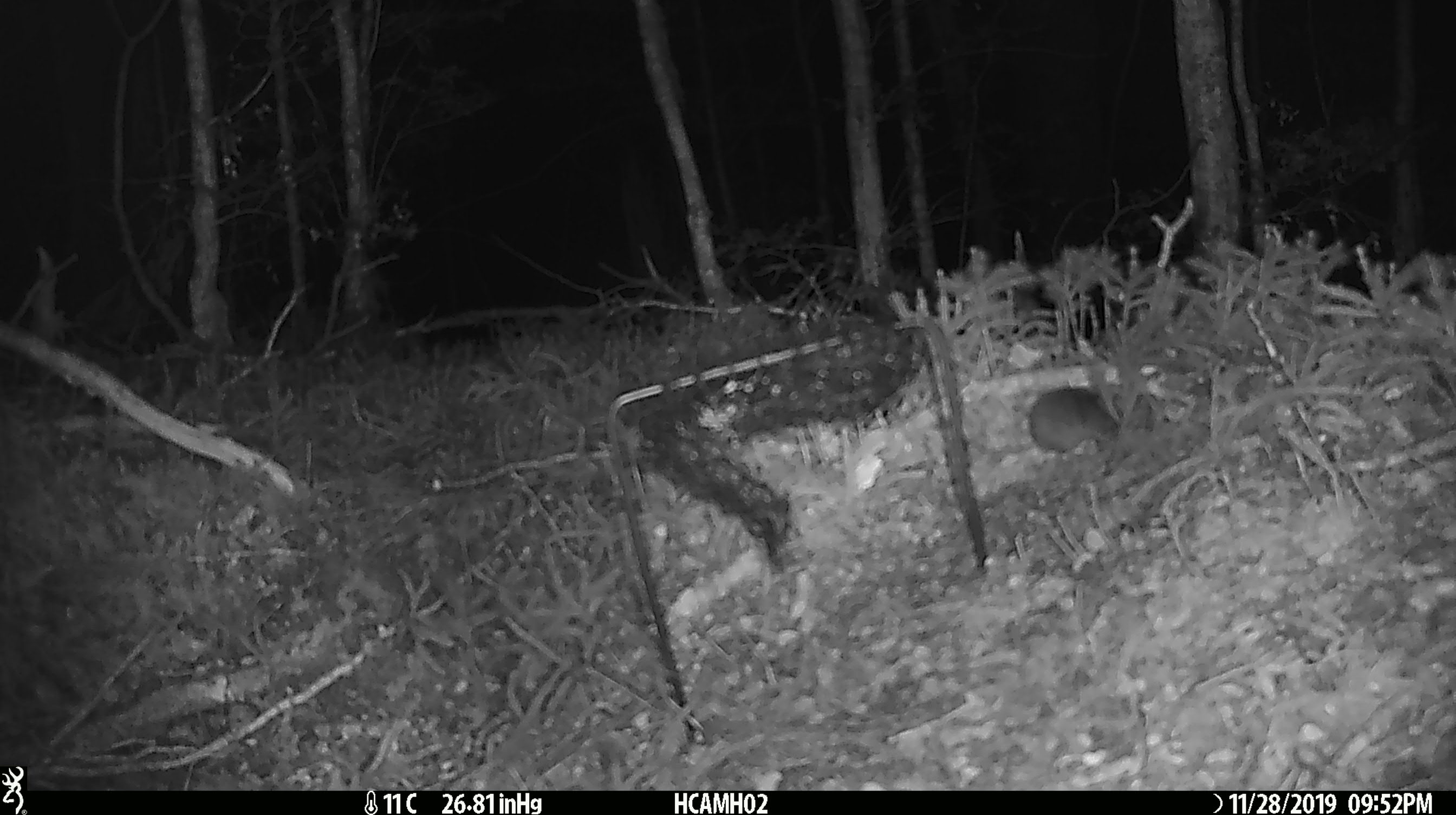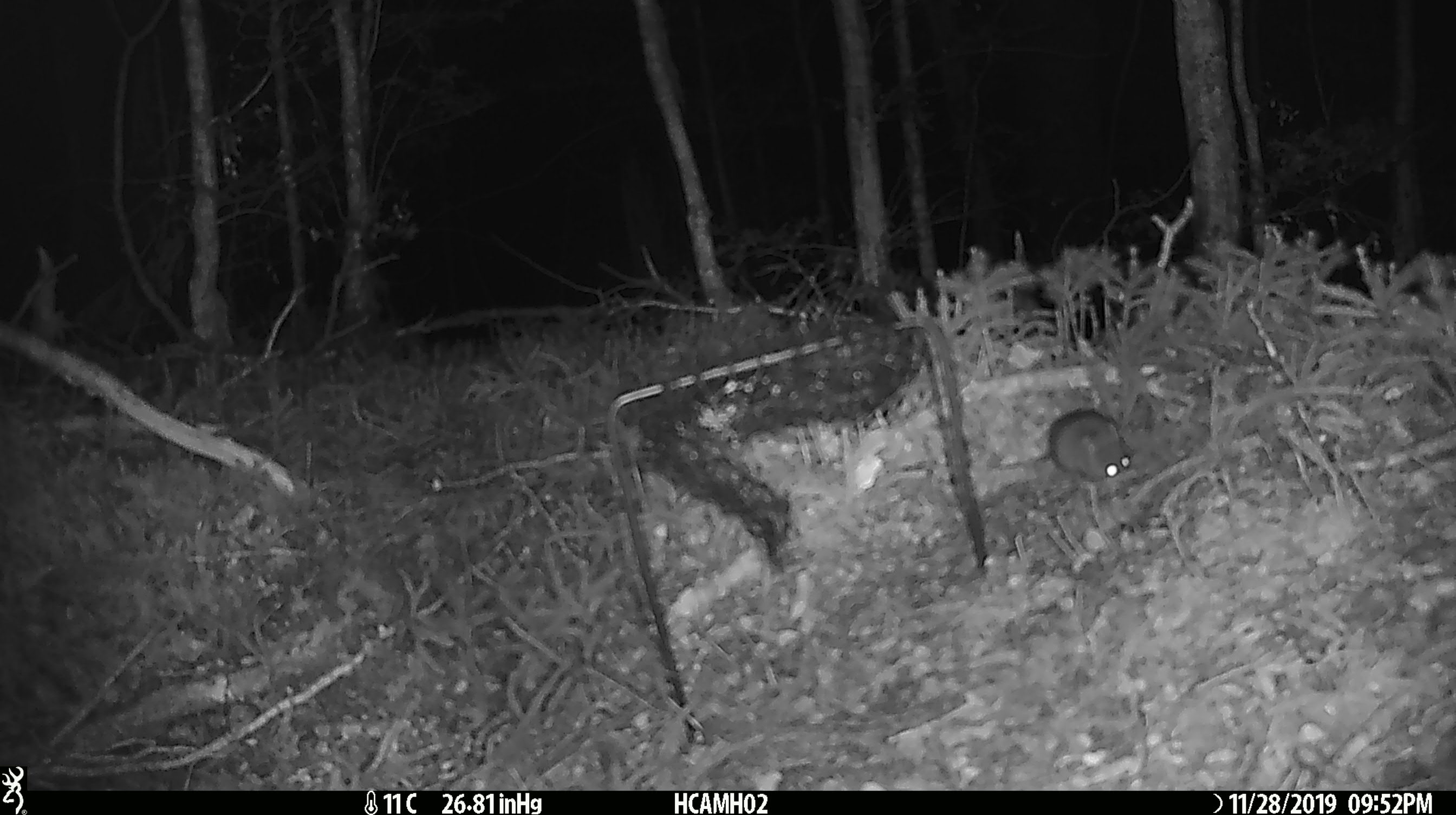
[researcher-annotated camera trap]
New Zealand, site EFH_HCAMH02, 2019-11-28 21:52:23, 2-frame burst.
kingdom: Animalia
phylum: Chordata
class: Mammalia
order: Rodentia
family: Muridae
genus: Mus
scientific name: Mus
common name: mouse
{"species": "mouse (Mus)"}